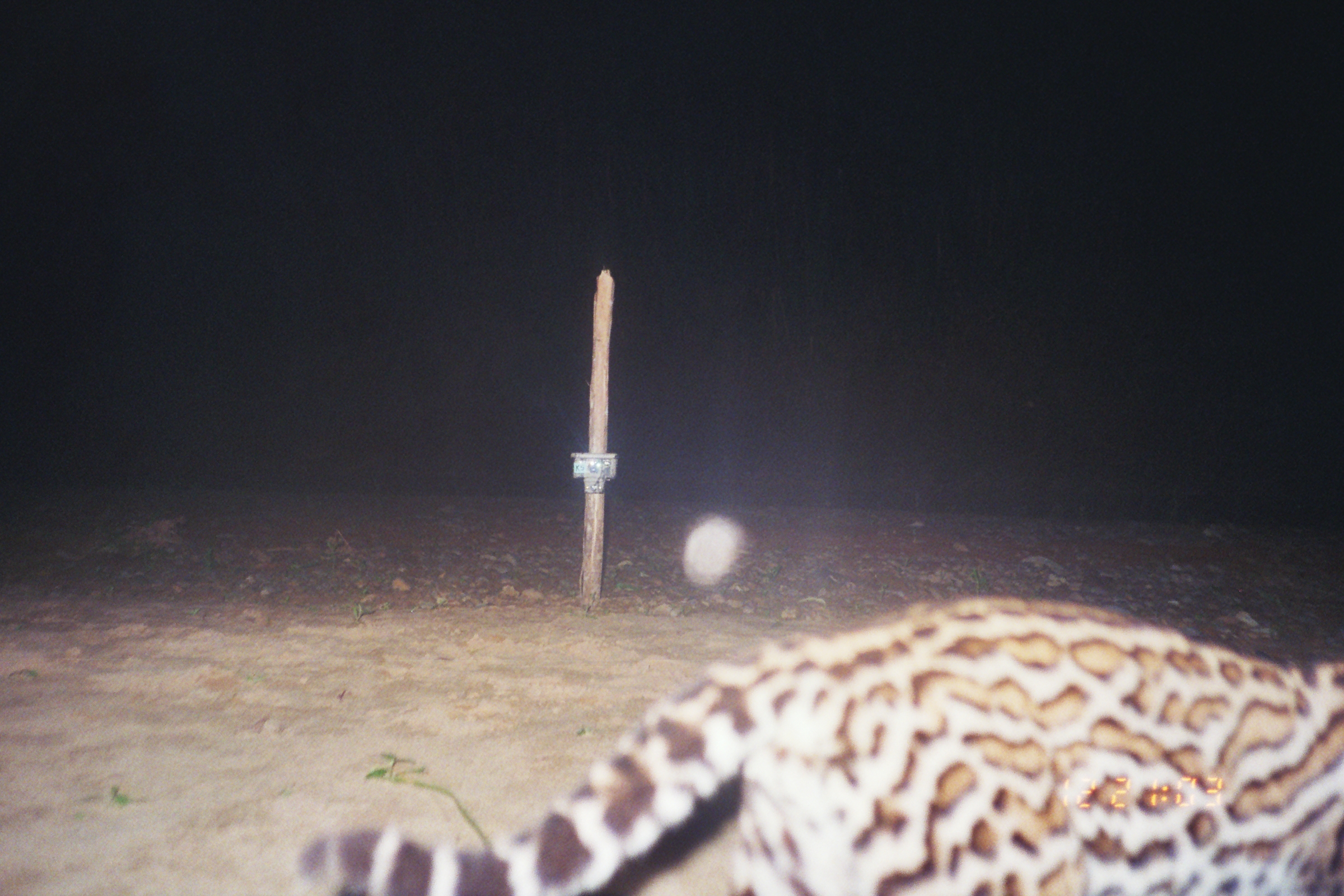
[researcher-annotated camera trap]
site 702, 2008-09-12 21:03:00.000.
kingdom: Animalia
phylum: Chordata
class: Mammalia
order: Carnivora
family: Felidae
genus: Leopardus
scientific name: Leopardus pardalis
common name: ocelot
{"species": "Leopardus pardalis (ocelot)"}